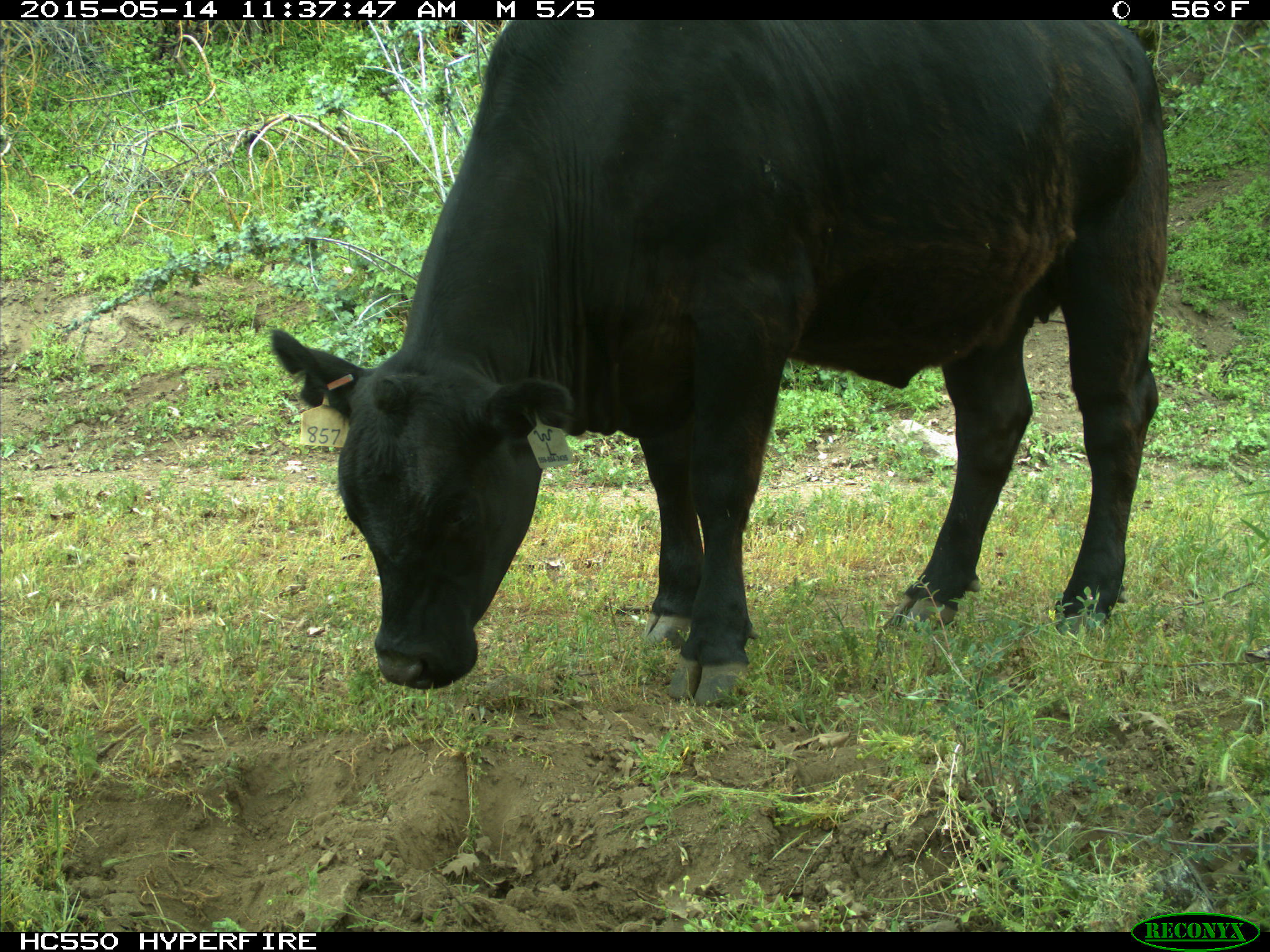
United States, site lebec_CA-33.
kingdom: Animalia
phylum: Chordata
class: Mammalia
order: Artiodactyla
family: Bovidae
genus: Bos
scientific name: Bos taurus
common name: domestic cow